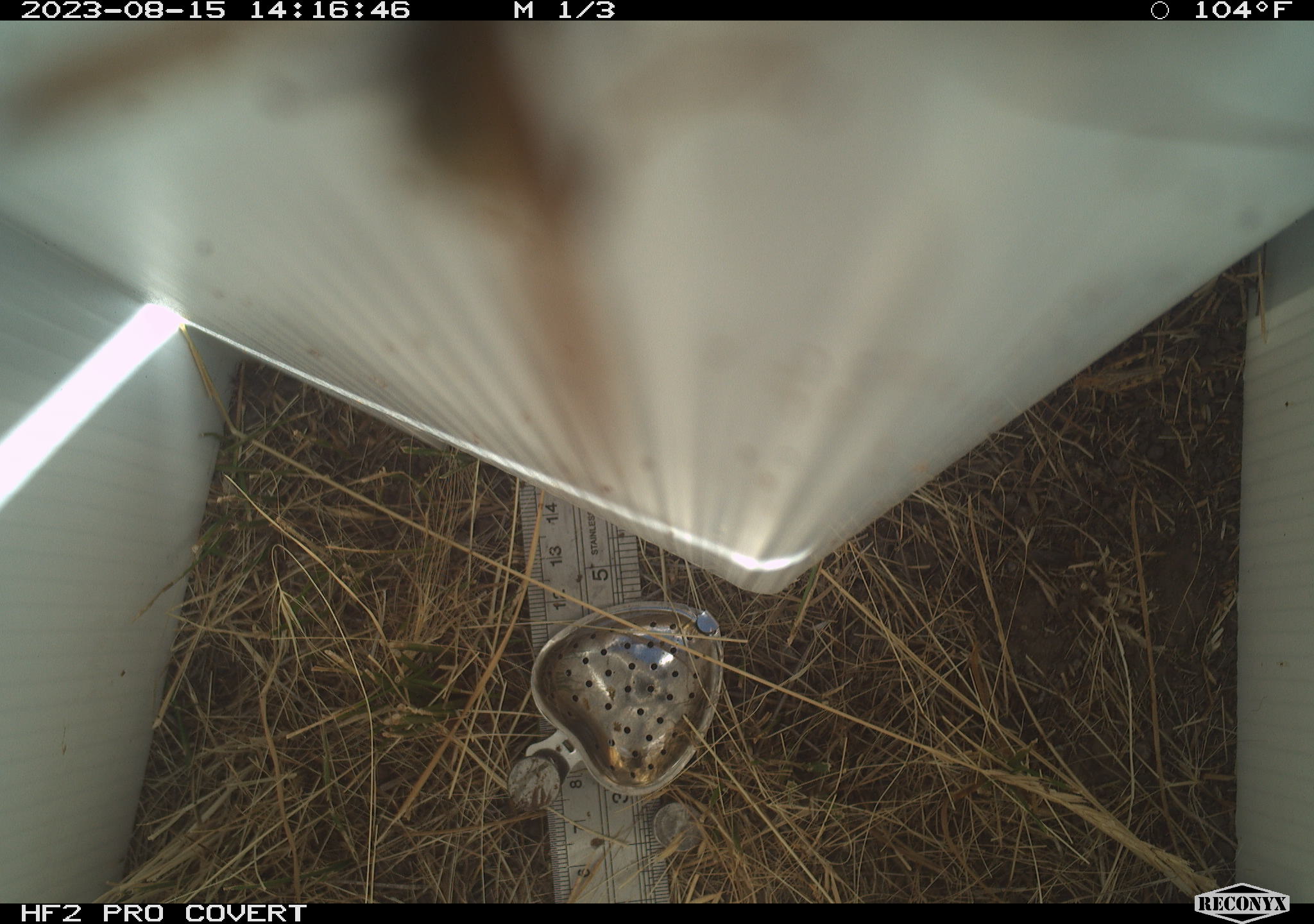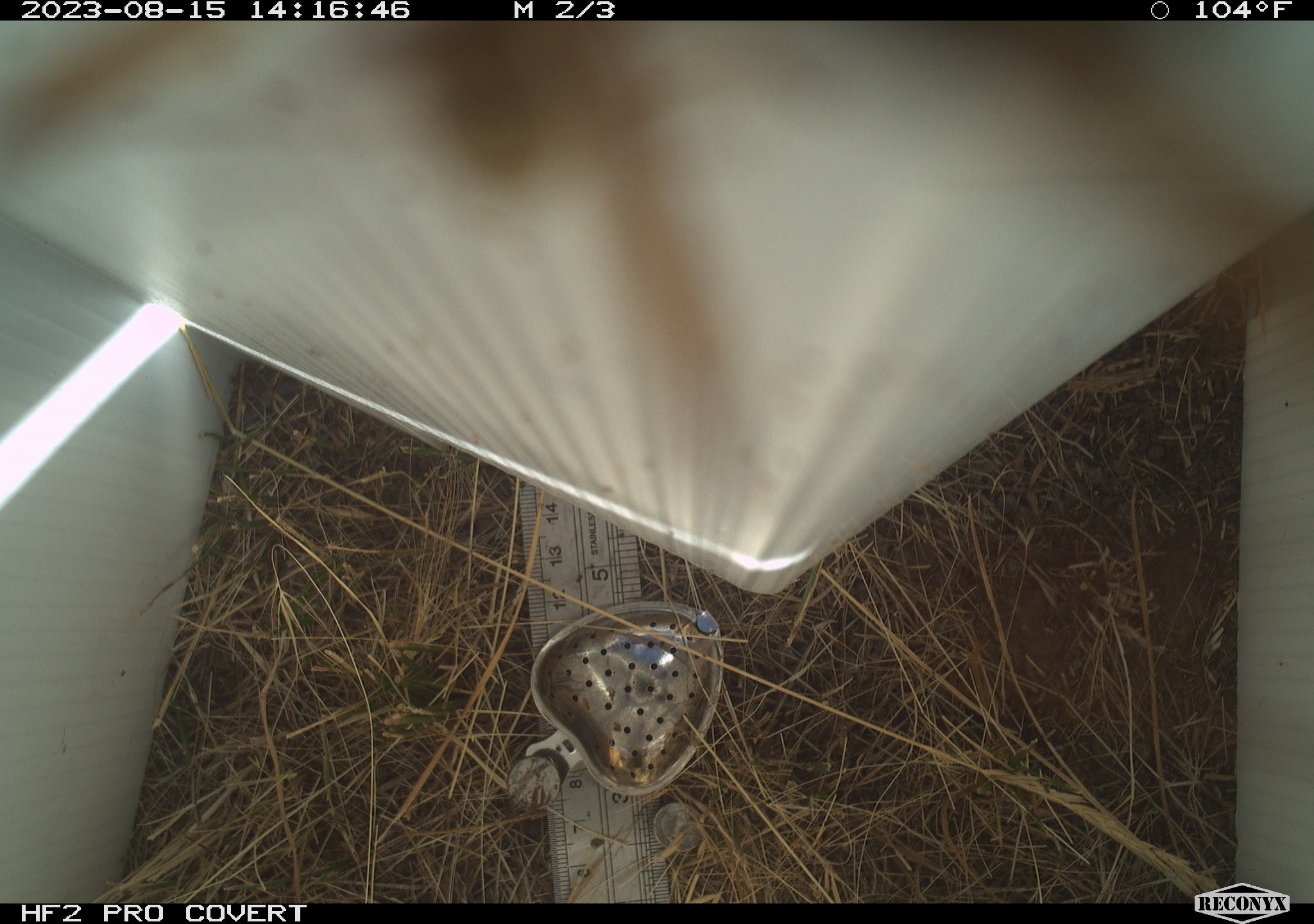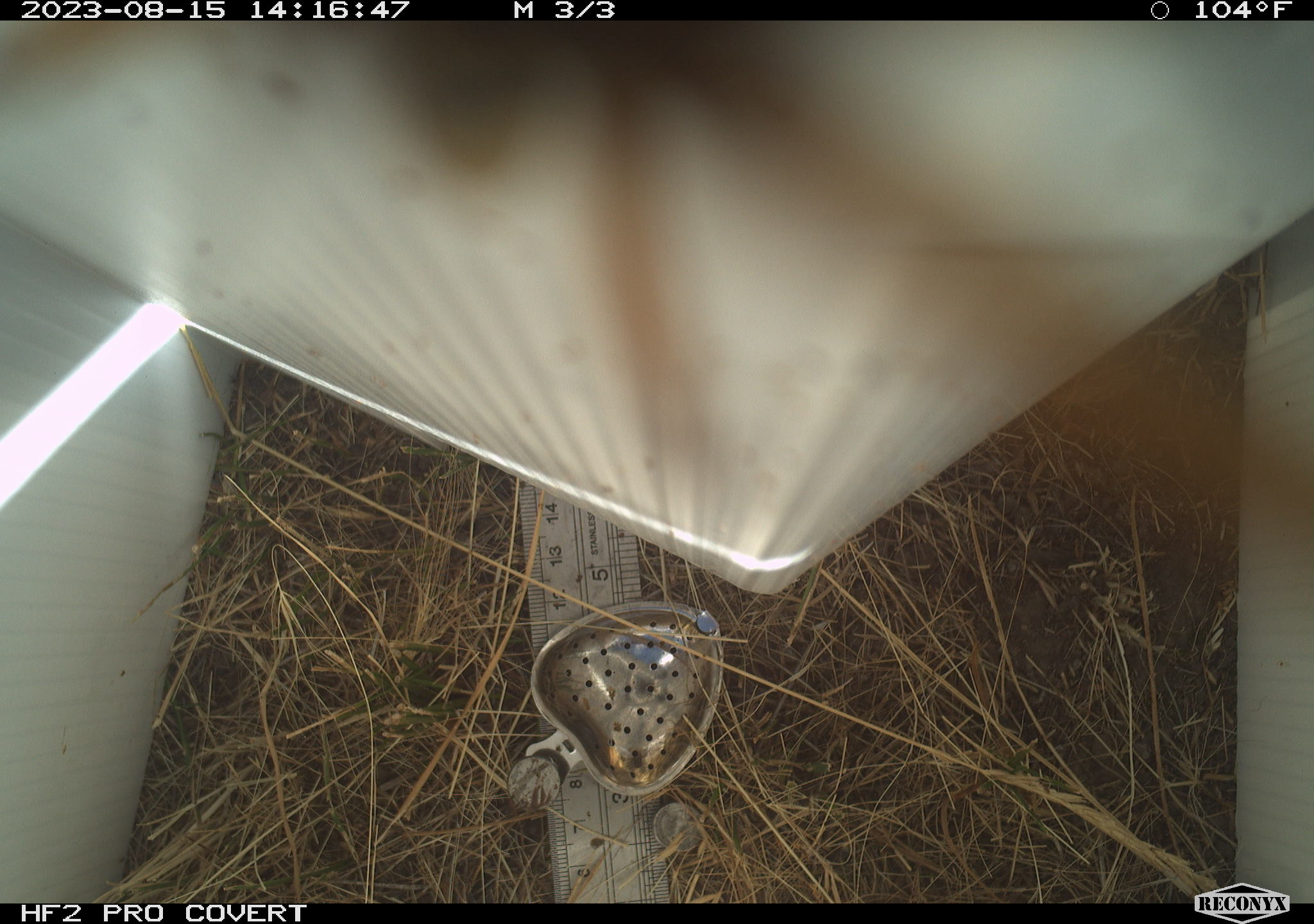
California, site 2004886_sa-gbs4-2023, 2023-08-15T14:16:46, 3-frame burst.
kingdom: Animalia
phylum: Arthropoda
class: Insecta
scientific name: Insecta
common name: insect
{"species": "insect (Insecta)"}